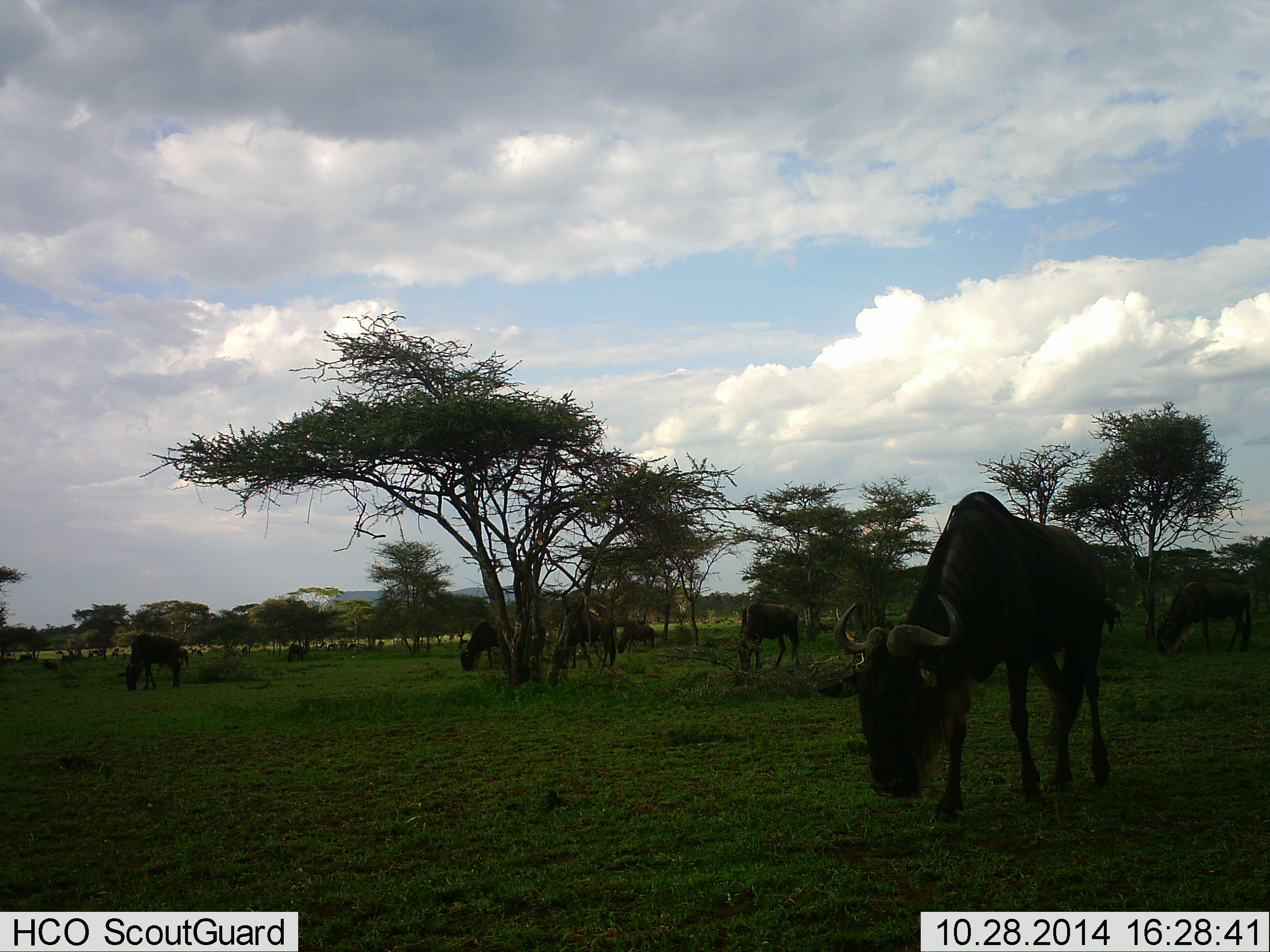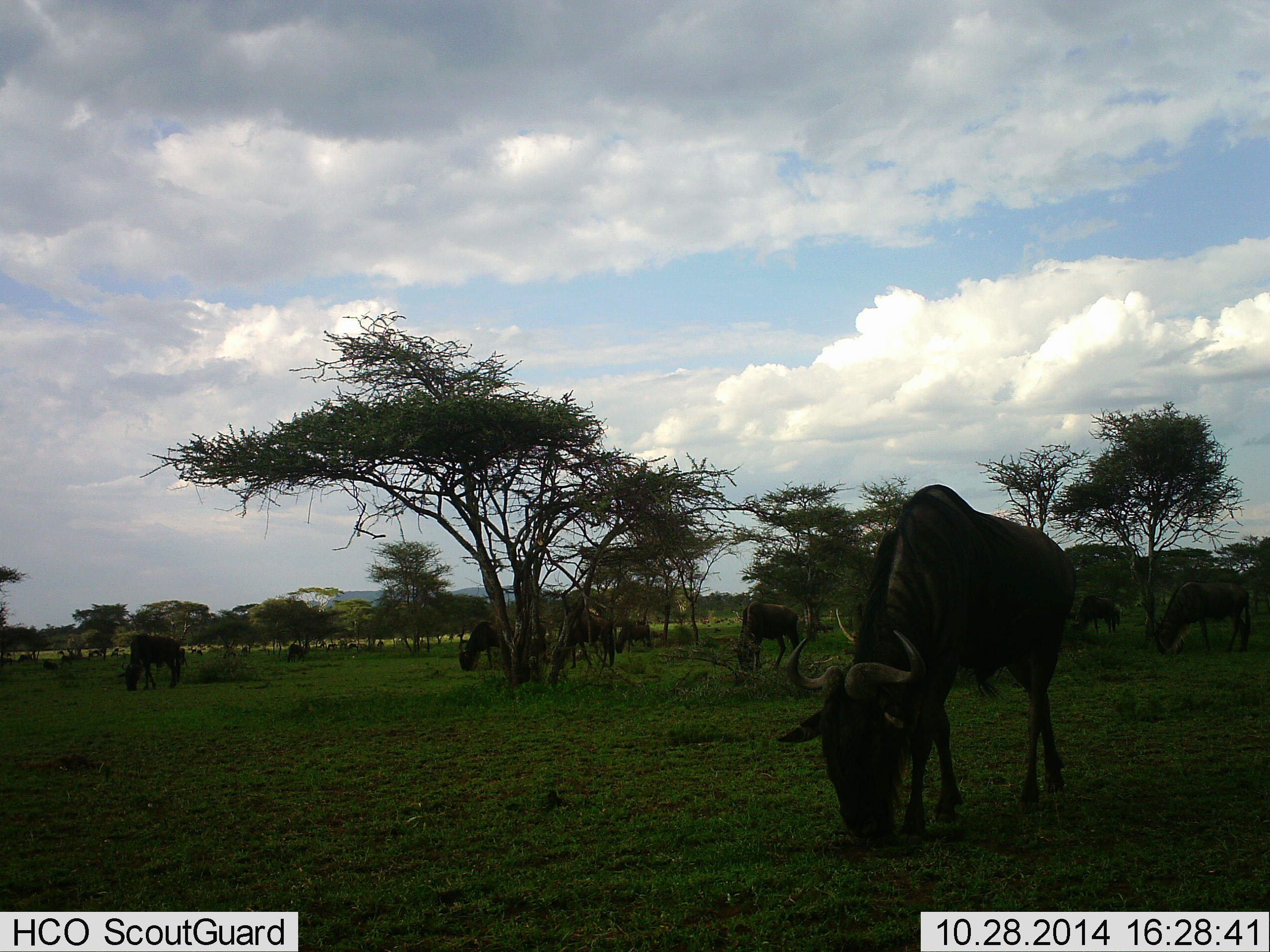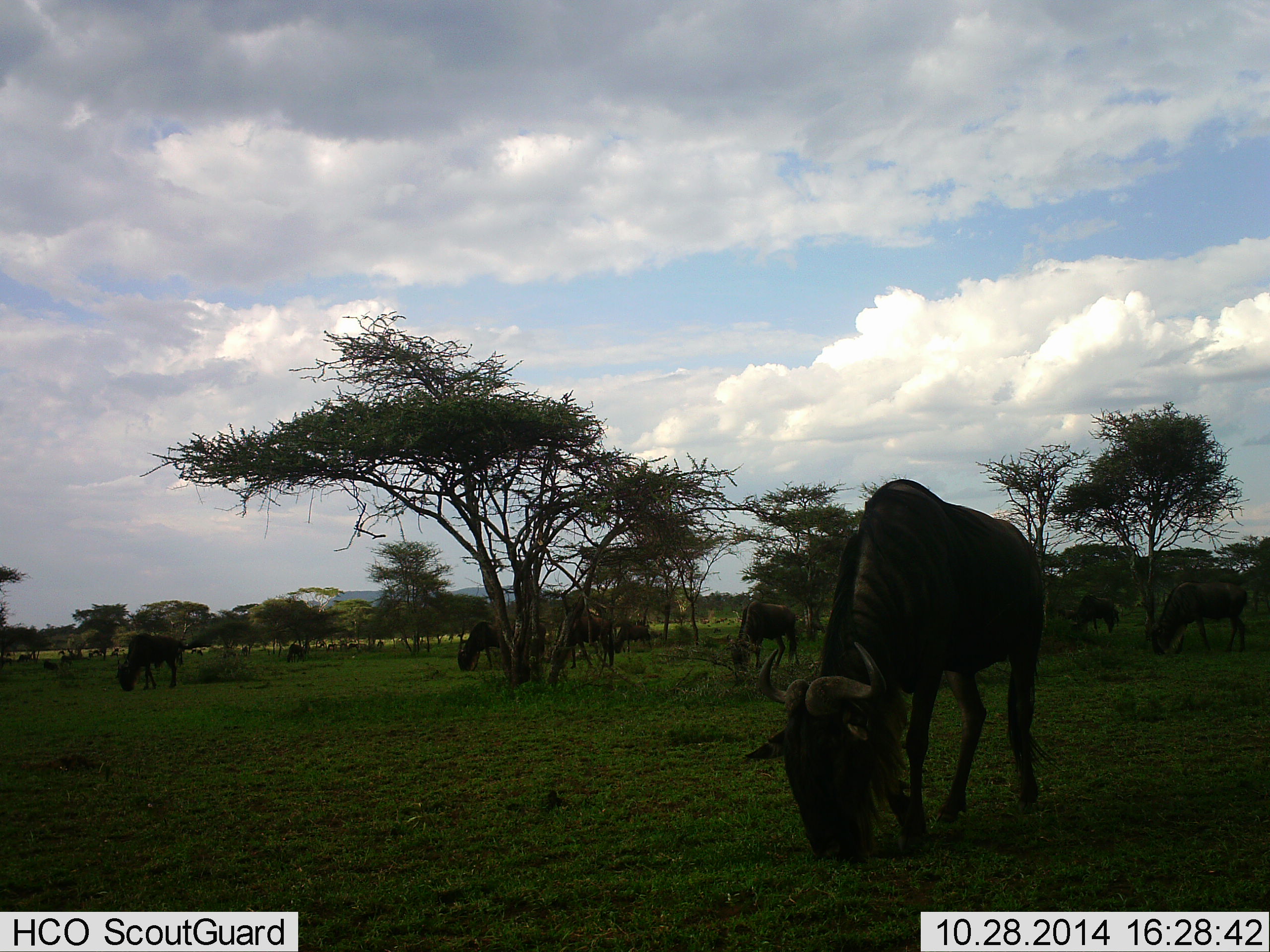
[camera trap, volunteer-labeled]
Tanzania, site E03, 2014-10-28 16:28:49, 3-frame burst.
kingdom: Animalia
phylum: Chordata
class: Mammalia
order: Artiodactyla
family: Bovidae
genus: Connochaetes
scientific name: Connochaetes taurinus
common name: blue wildebeest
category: wildebeest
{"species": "wildebeest (blue wildebeest) (Connochaetes taurinus)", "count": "8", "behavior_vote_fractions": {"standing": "20%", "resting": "0%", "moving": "20%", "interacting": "0%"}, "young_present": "0%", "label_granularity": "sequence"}